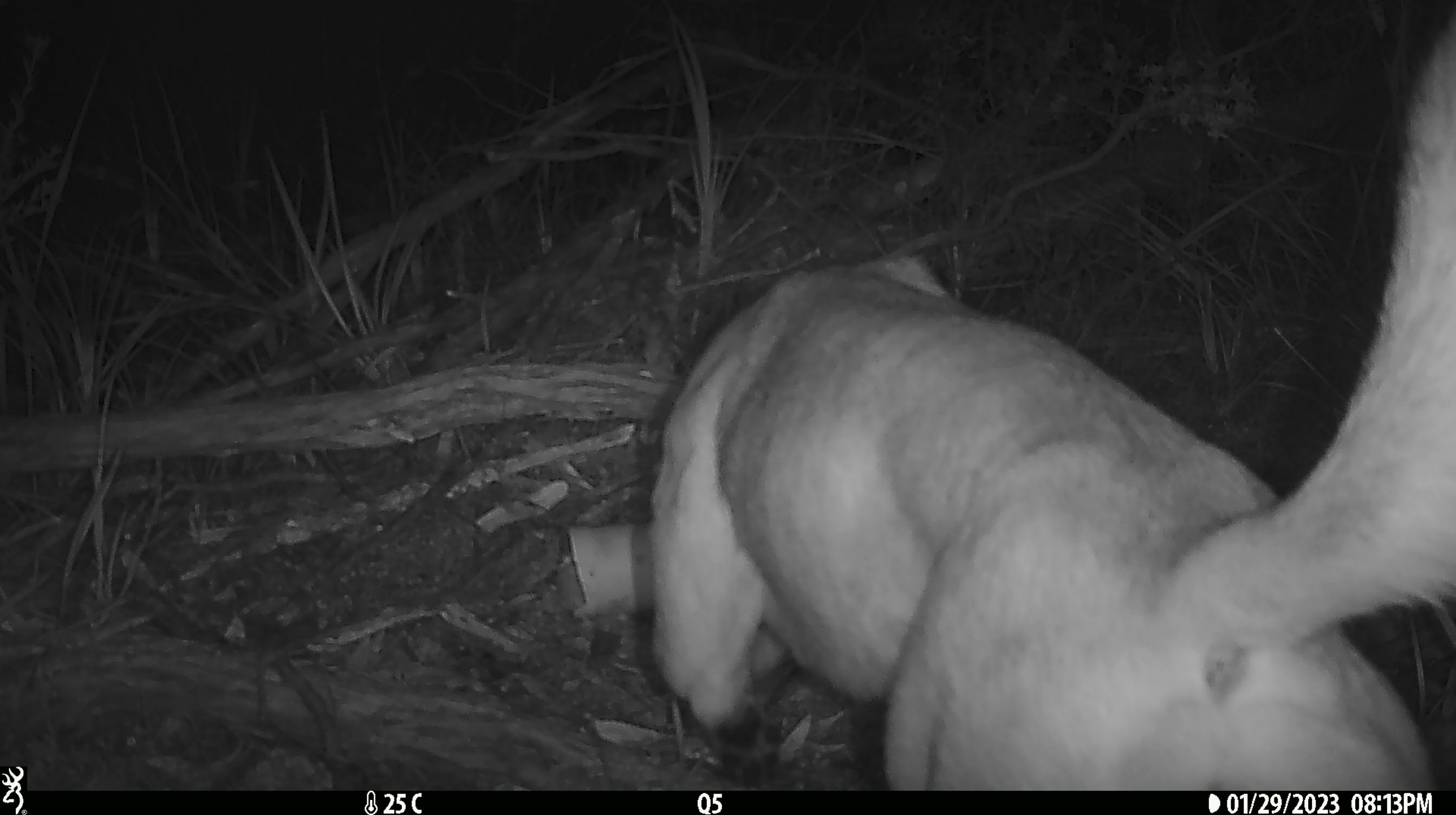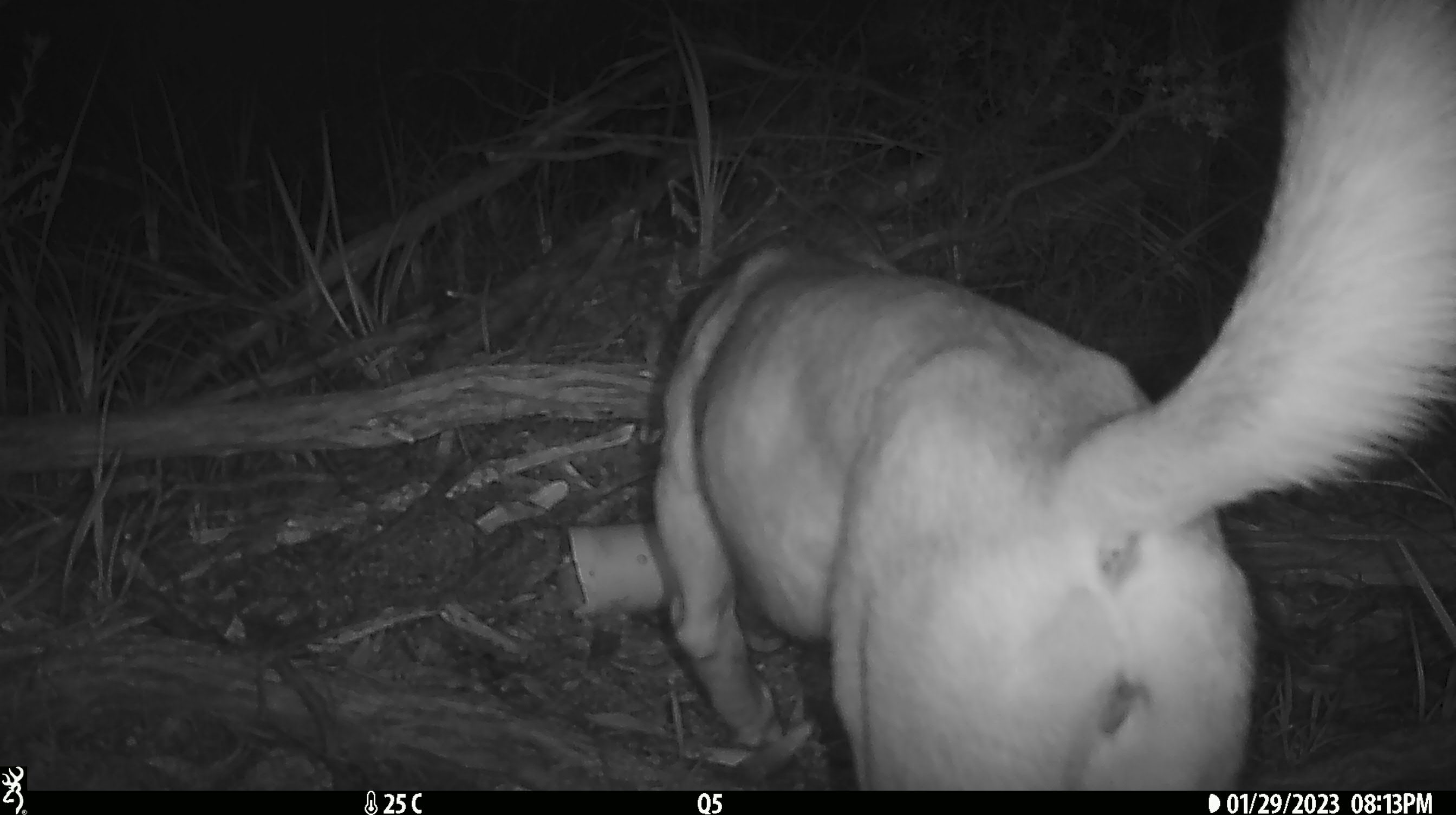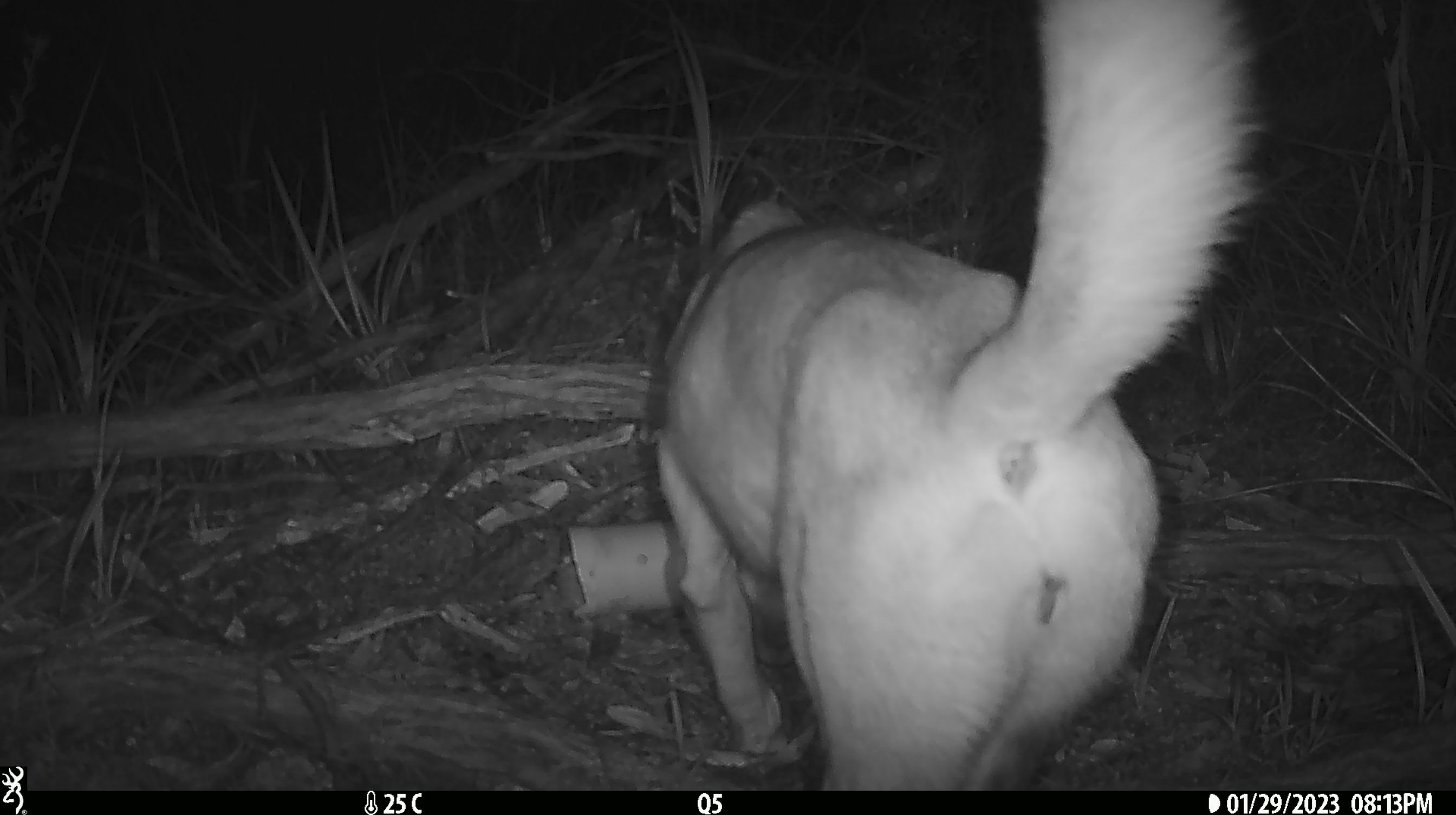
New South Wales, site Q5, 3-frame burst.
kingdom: Animalia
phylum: Chordata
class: Mammalia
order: Carnivora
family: Canidae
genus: Canis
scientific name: Canis familiaris dingo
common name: dingo